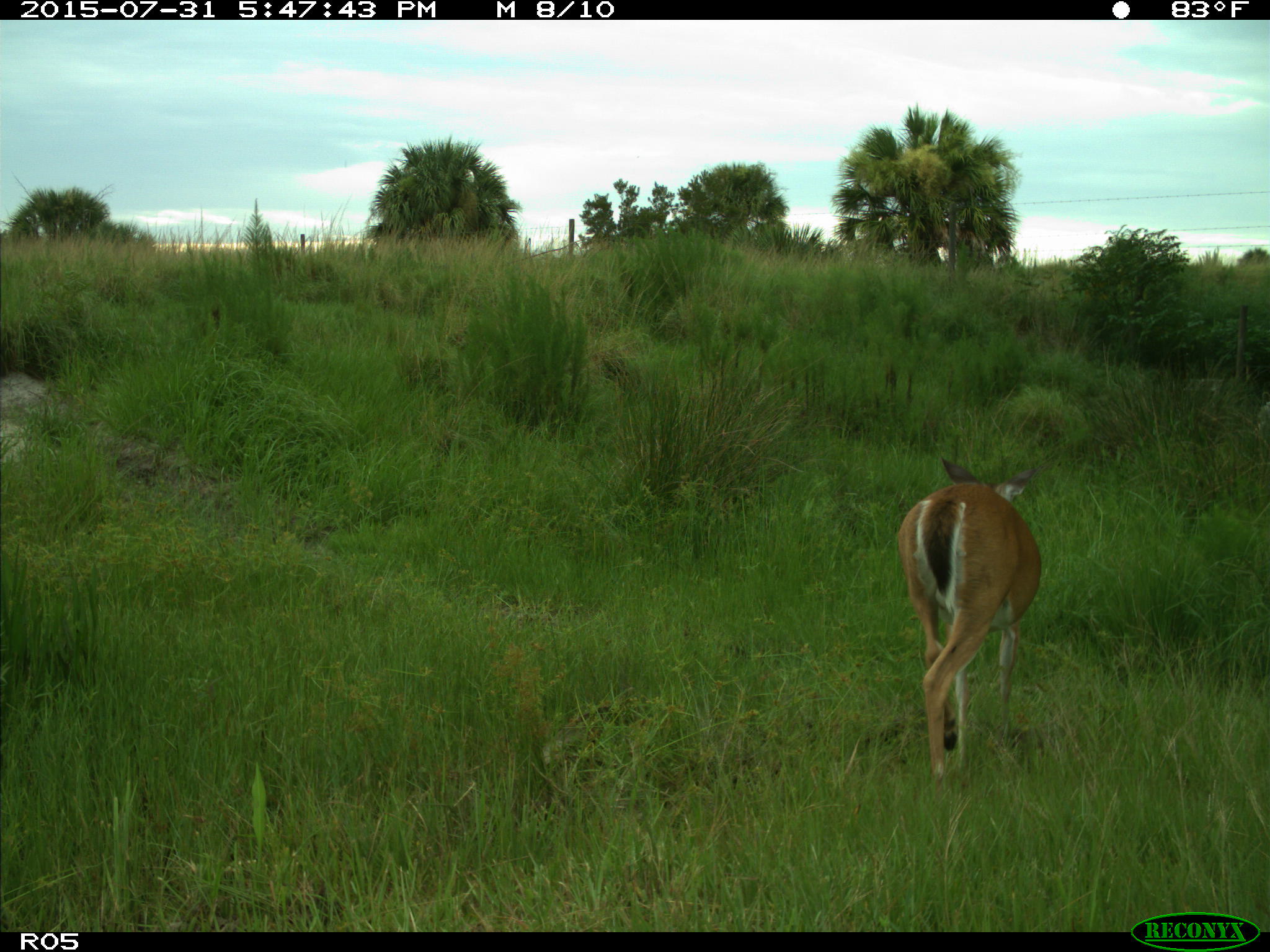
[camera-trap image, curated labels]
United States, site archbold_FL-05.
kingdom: Animalia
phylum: Chordata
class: Mammalia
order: Artiodactyla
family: Cervidae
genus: Odocoileus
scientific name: Odocoileus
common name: deer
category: unidentified deer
Unidentified deer (deer) (Odocoileus).